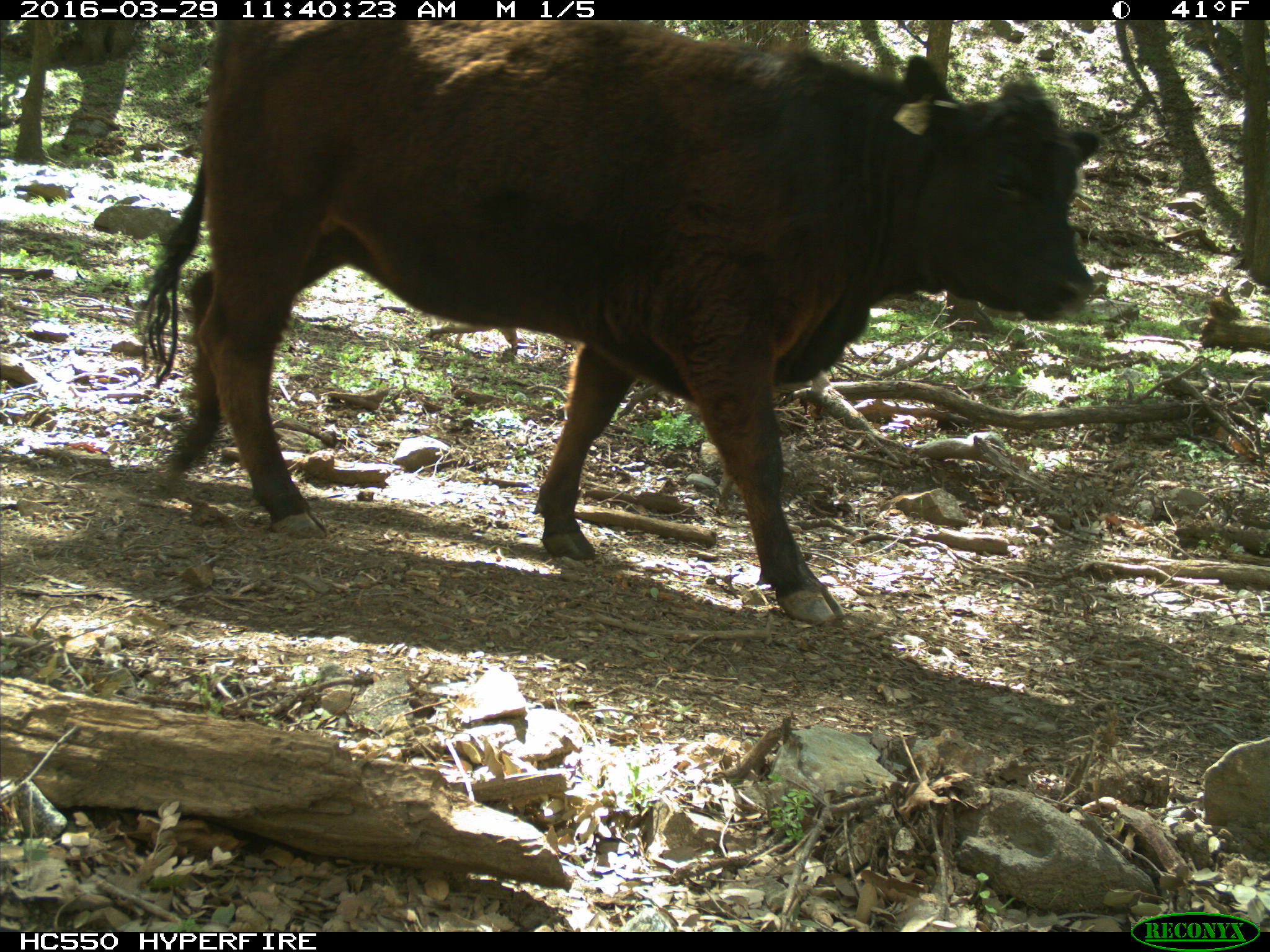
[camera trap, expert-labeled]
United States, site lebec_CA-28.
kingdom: Animalia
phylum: Chordata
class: Mammalia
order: Artiodactyla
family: Bovidae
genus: Bos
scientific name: Bos taurus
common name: domestic cow